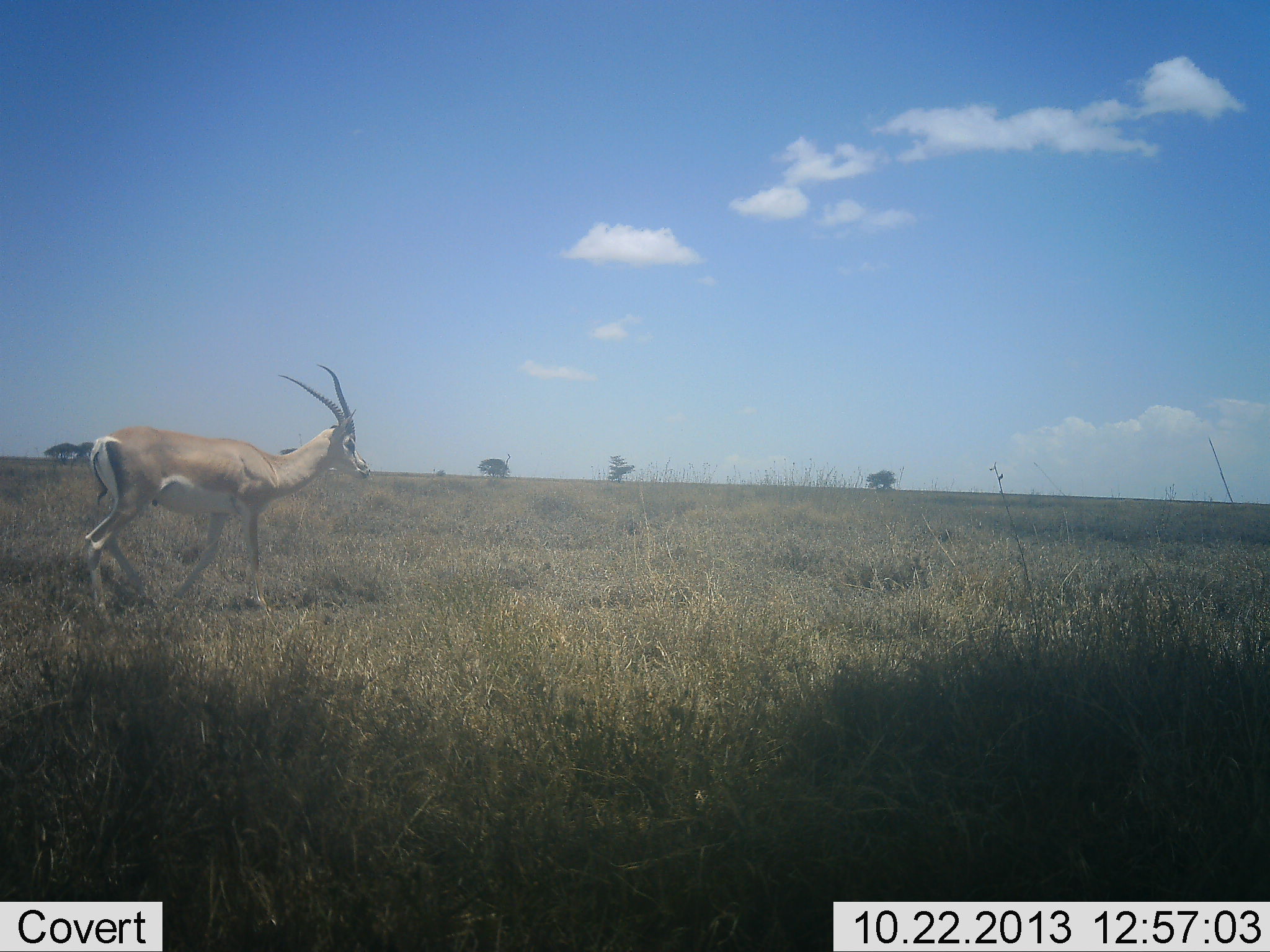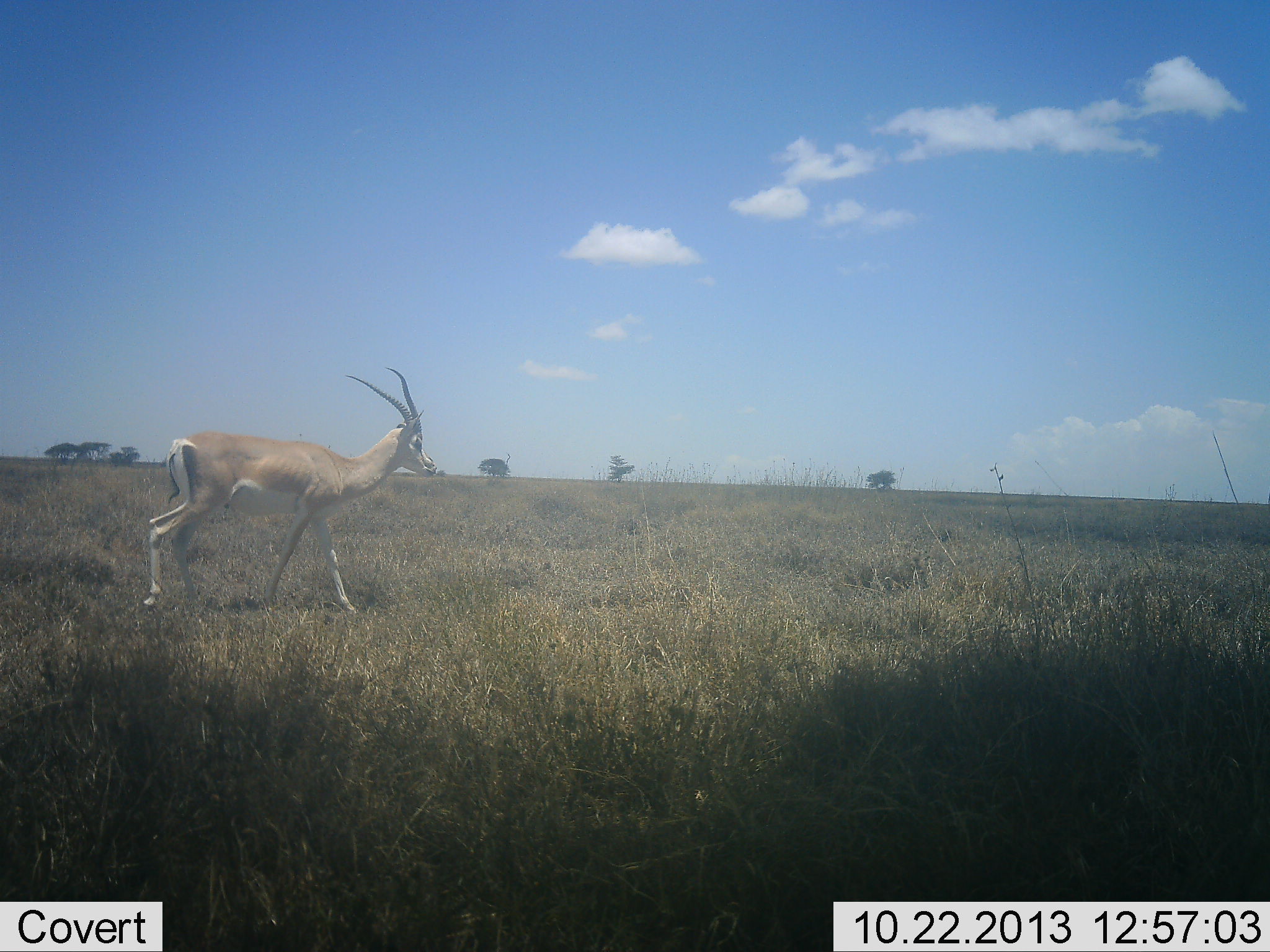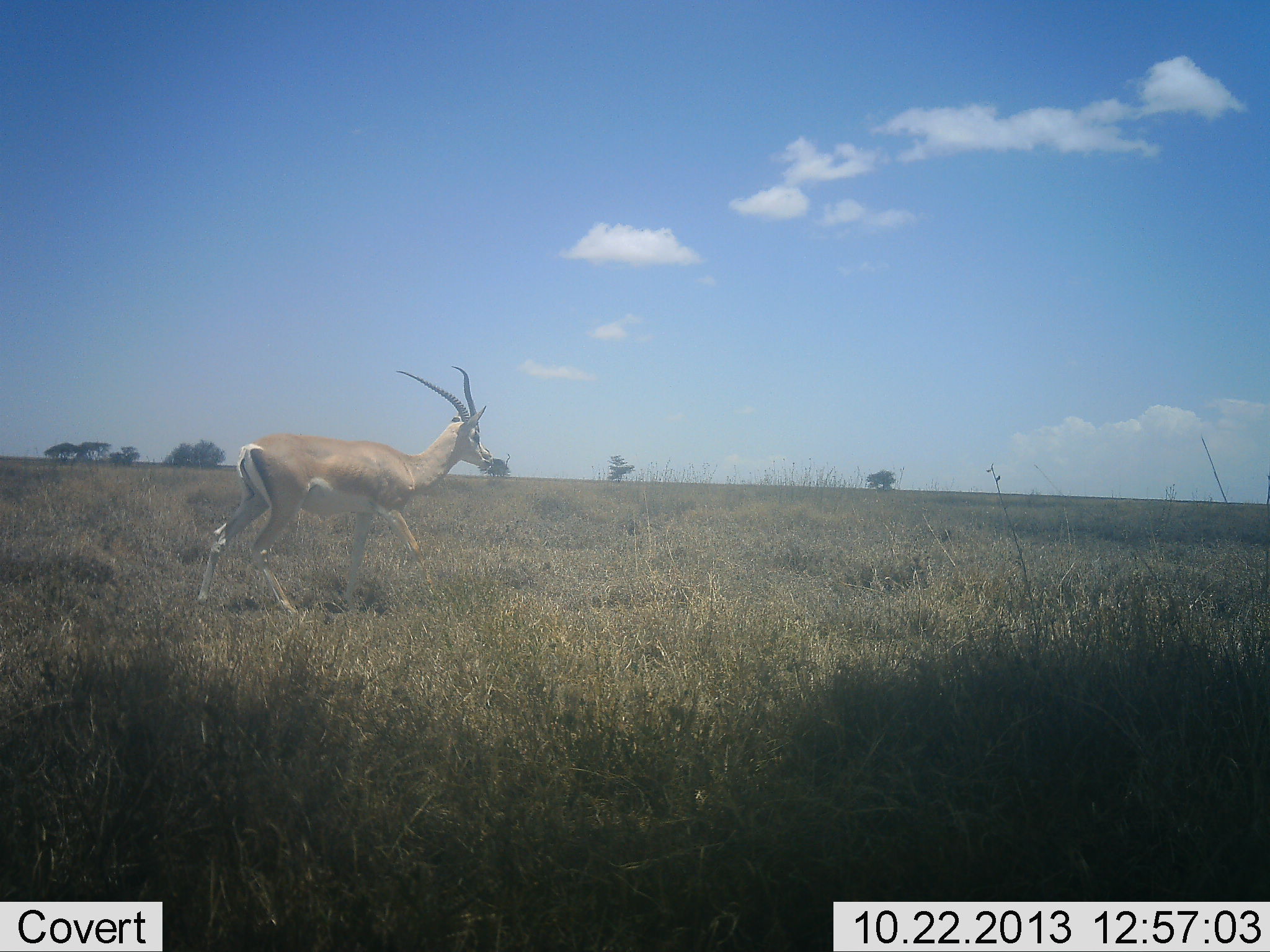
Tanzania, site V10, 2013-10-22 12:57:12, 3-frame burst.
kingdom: Animalia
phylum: Chordata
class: Mammalia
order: Artiodactyla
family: Bovidae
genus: Nanger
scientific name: Nanger granti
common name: grant's gazelle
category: gazellegrants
Gazellegrants (grant's gazelle) (Nanger granti), count 1. Behavior (volunteer vote fractions): standing 0%, resting 0%, moving 100%, interacting 0%. Young present (vote fraction): 0%. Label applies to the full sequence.